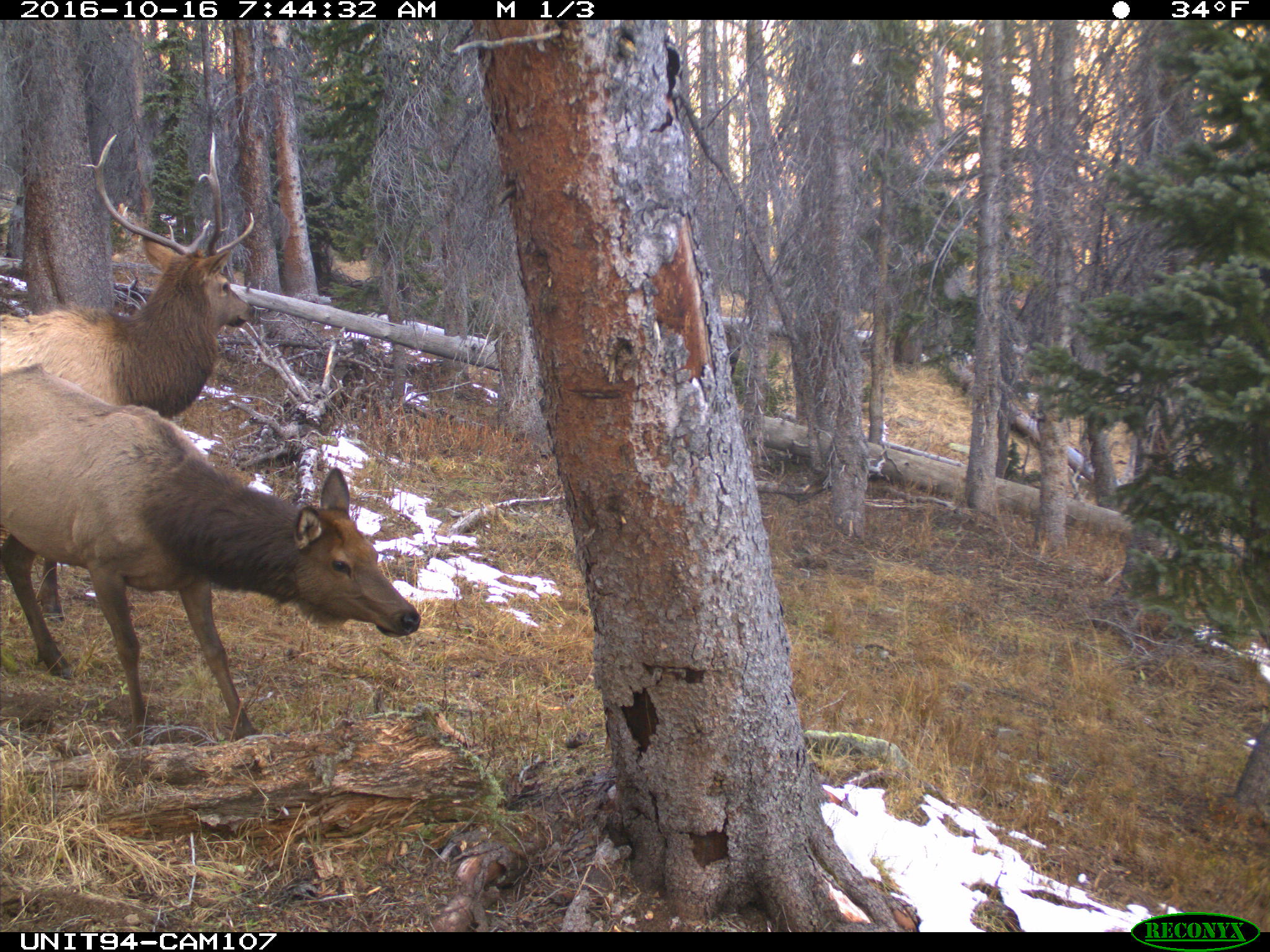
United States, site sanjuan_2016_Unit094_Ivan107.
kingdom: Animalia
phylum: Chordata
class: Mammalia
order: Artiodactyla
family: Cervidae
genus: Cervus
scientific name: Cervus elaphus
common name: red deer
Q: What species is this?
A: Cervus elaphus (red deer).